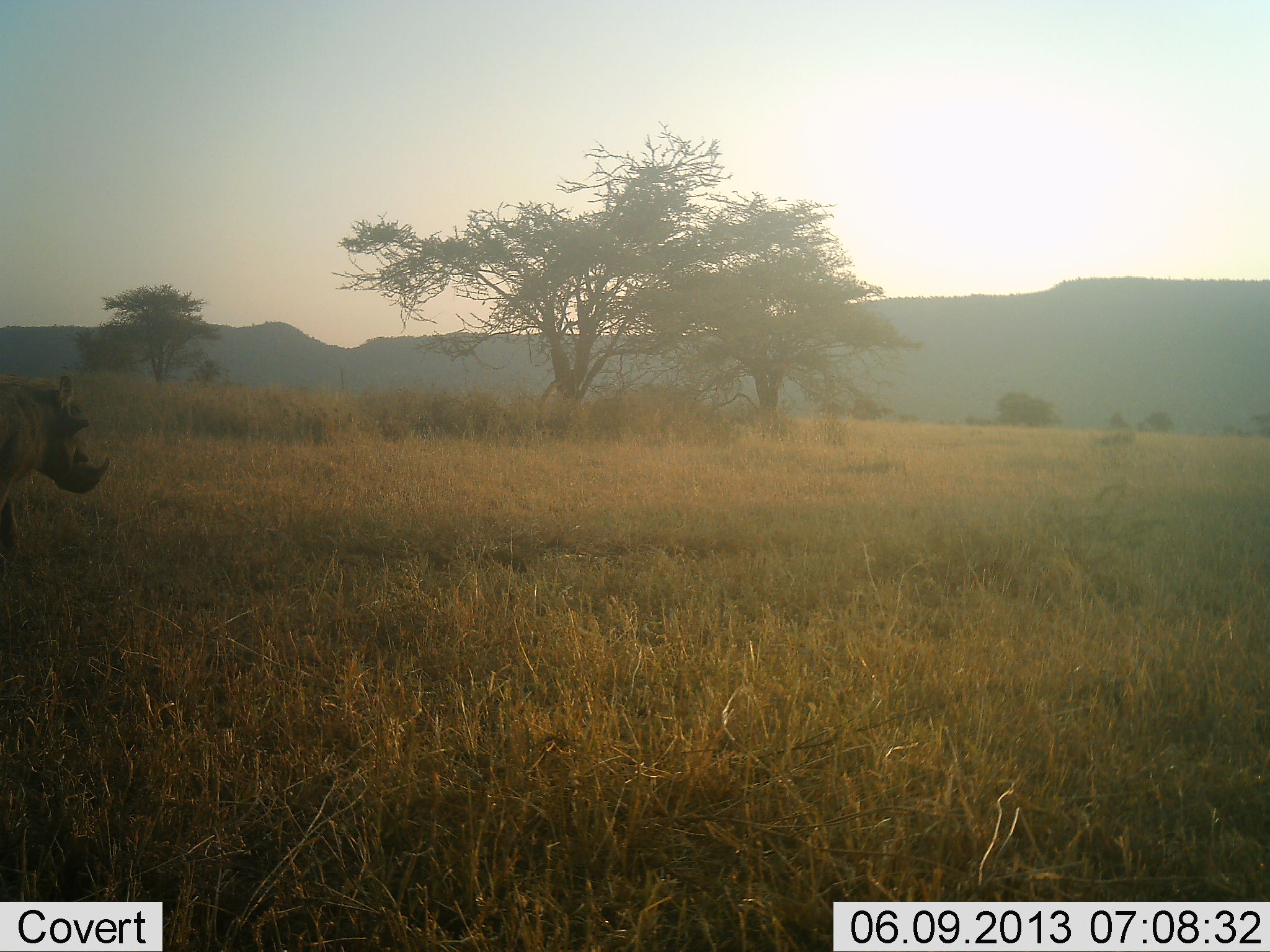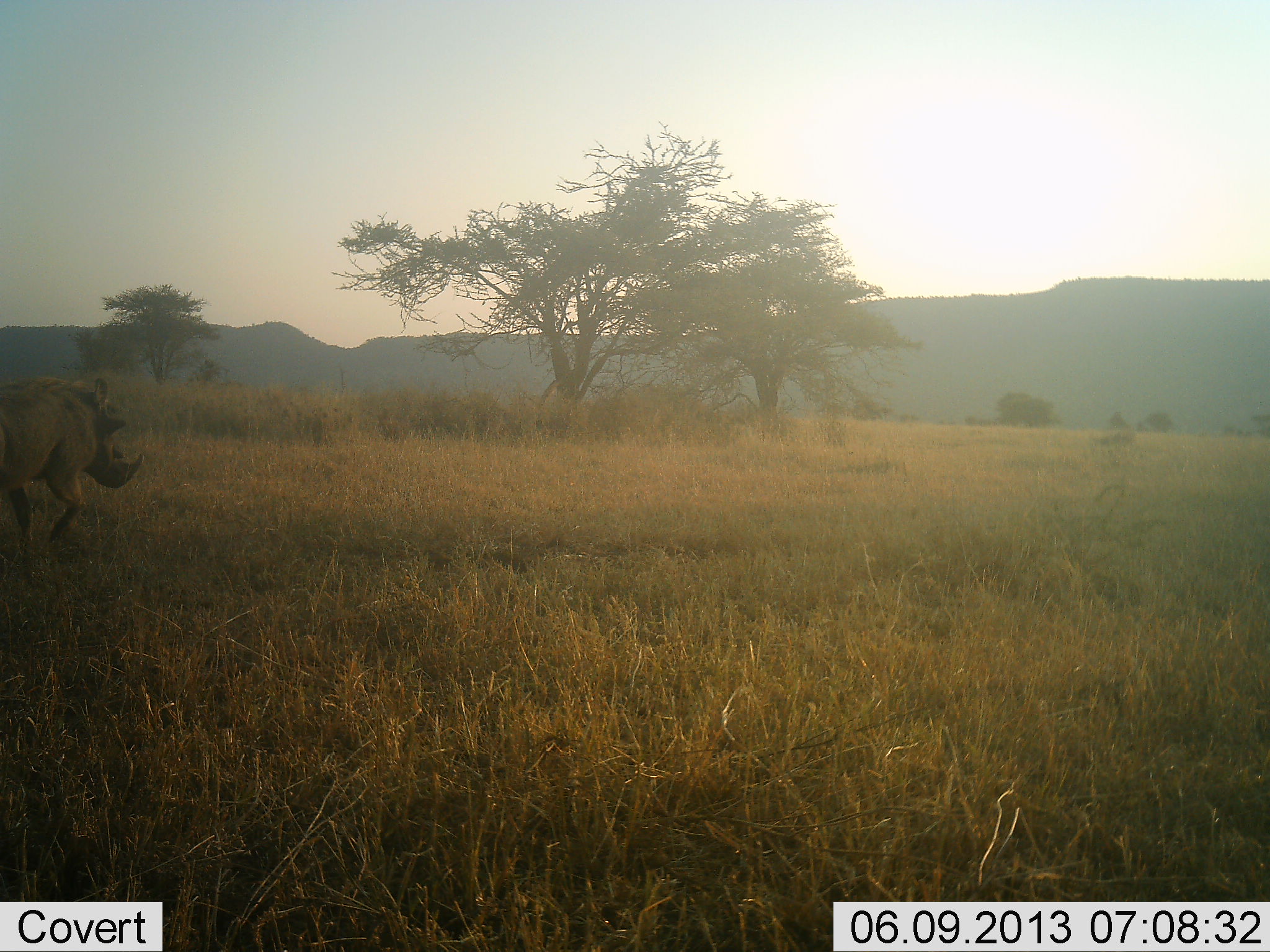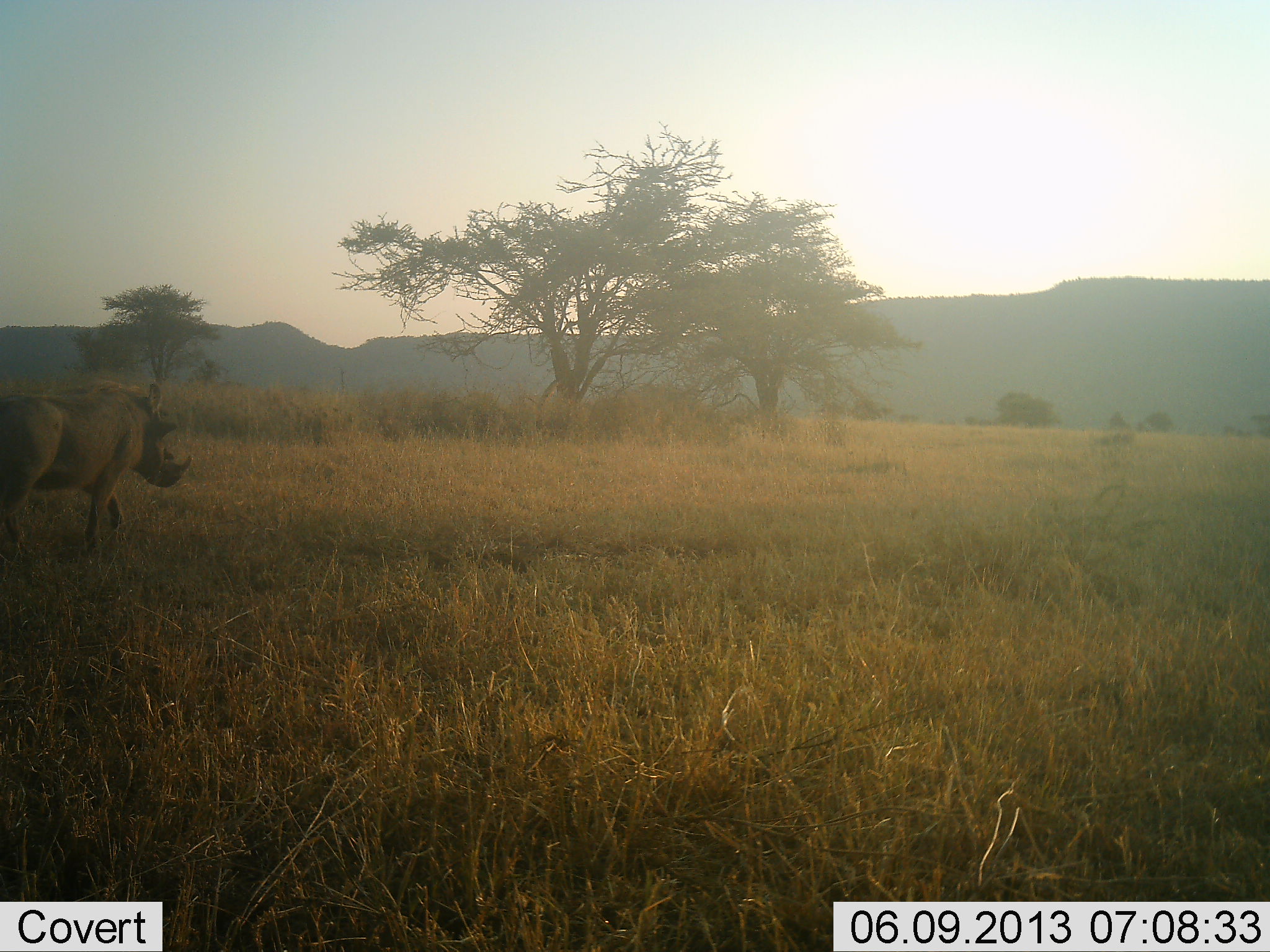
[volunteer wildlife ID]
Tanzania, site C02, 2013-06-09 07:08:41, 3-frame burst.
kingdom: Animalia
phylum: Chordata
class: Mammalia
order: Artiodactyla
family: Suidae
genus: Phacochoerus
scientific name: Phacochoerus africanus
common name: warthog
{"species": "warthog (Phacochoerus africanus)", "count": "1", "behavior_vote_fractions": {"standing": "13%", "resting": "0%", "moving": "90%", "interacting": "0%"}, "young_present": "0%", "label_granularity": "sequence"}